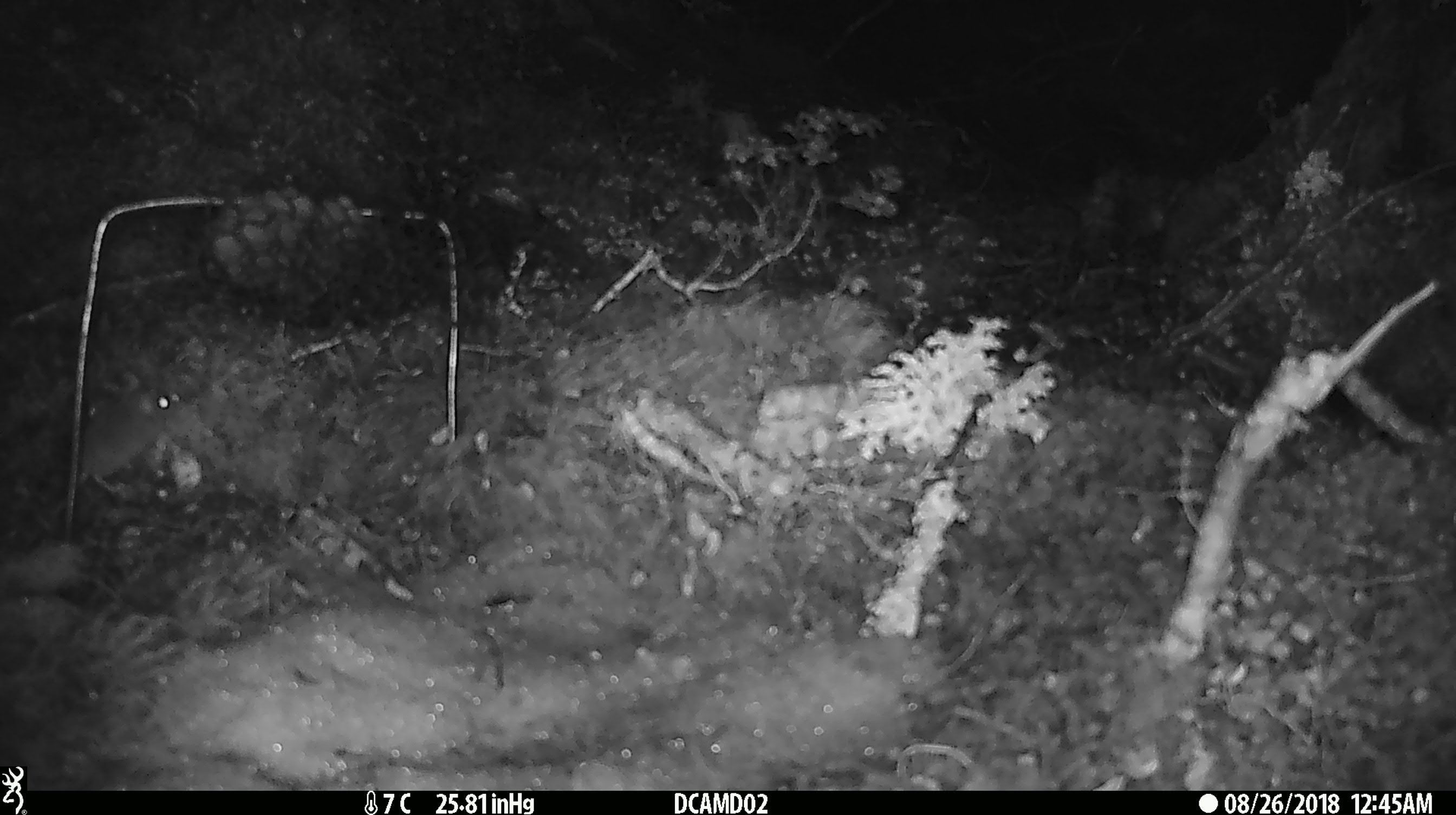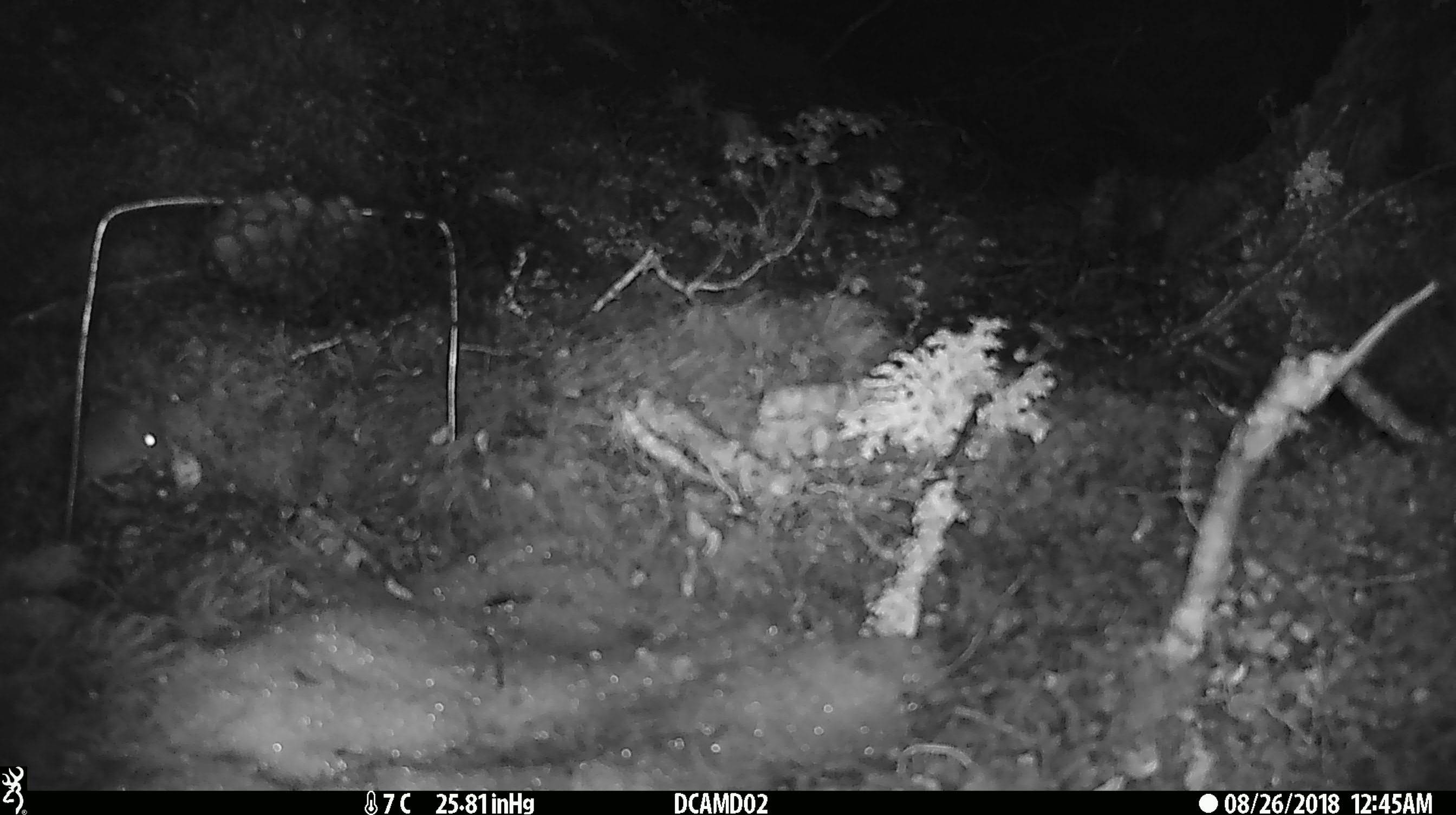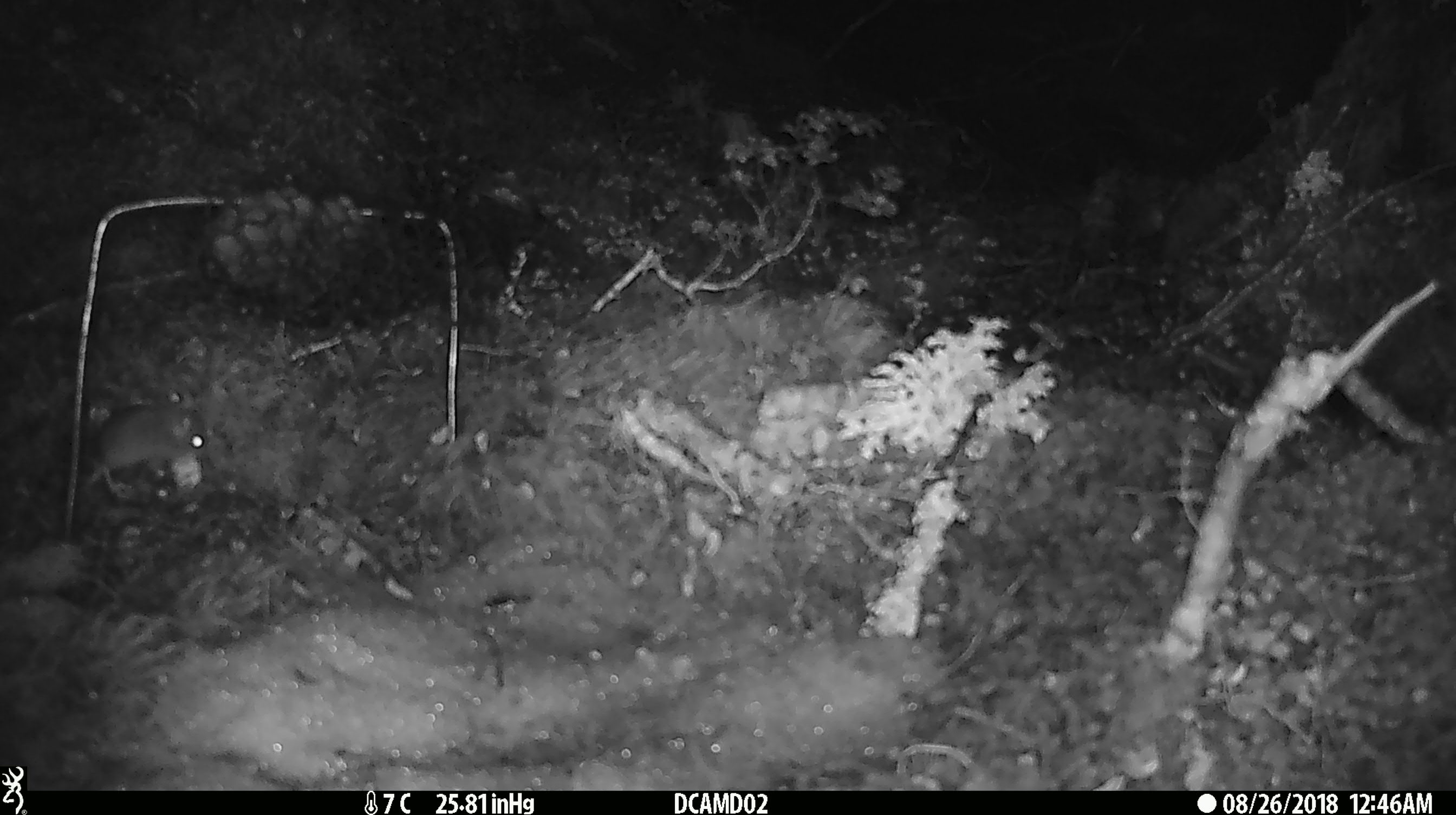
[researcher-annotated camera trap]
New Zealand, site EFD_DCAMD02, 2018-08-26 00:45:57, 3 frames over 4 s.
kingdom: Animalia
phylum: Chordata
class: Mammalia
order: Rodentia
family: Muridae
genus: Mus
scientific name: Mus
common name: mouse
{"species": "mouse (Mus)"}